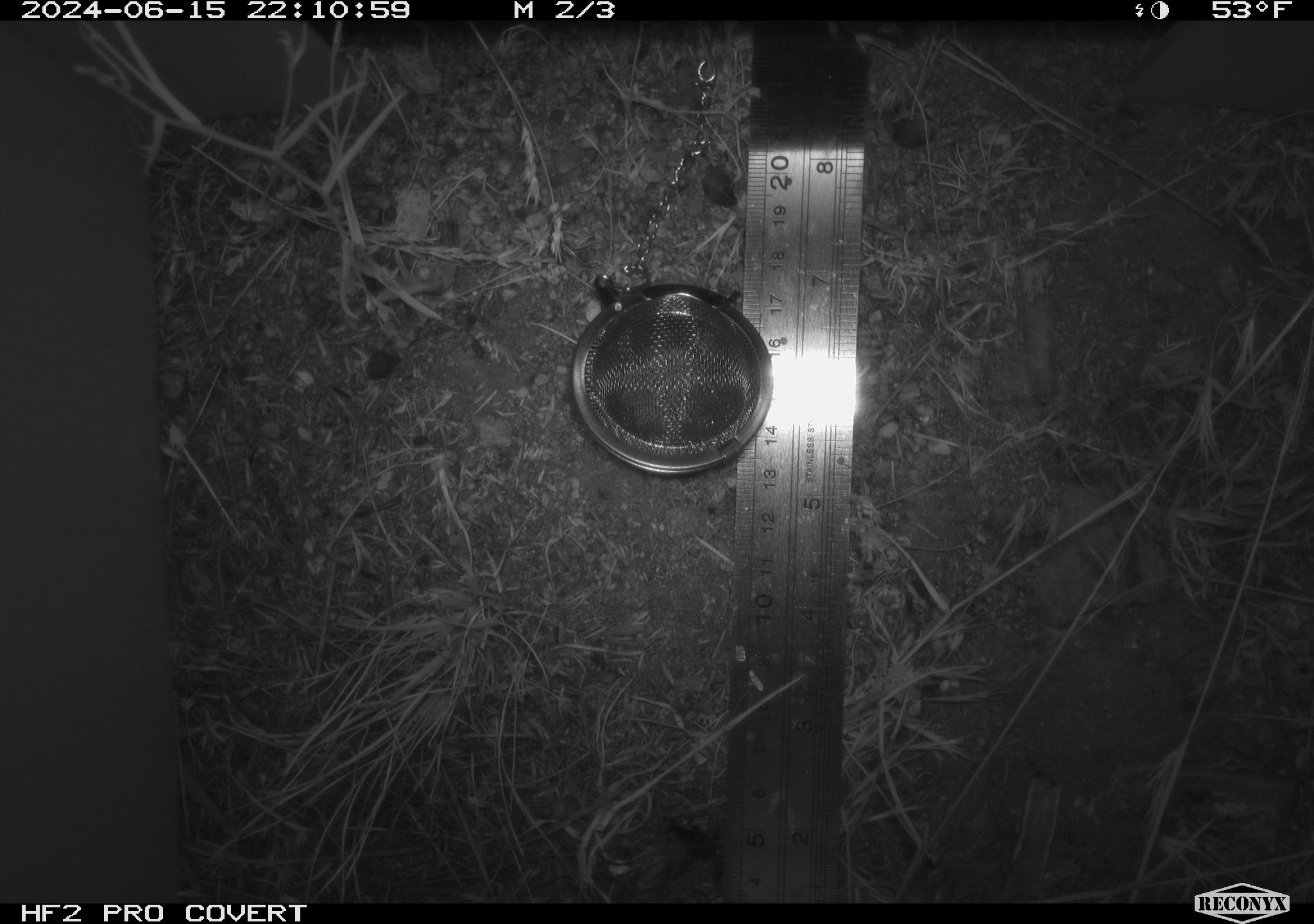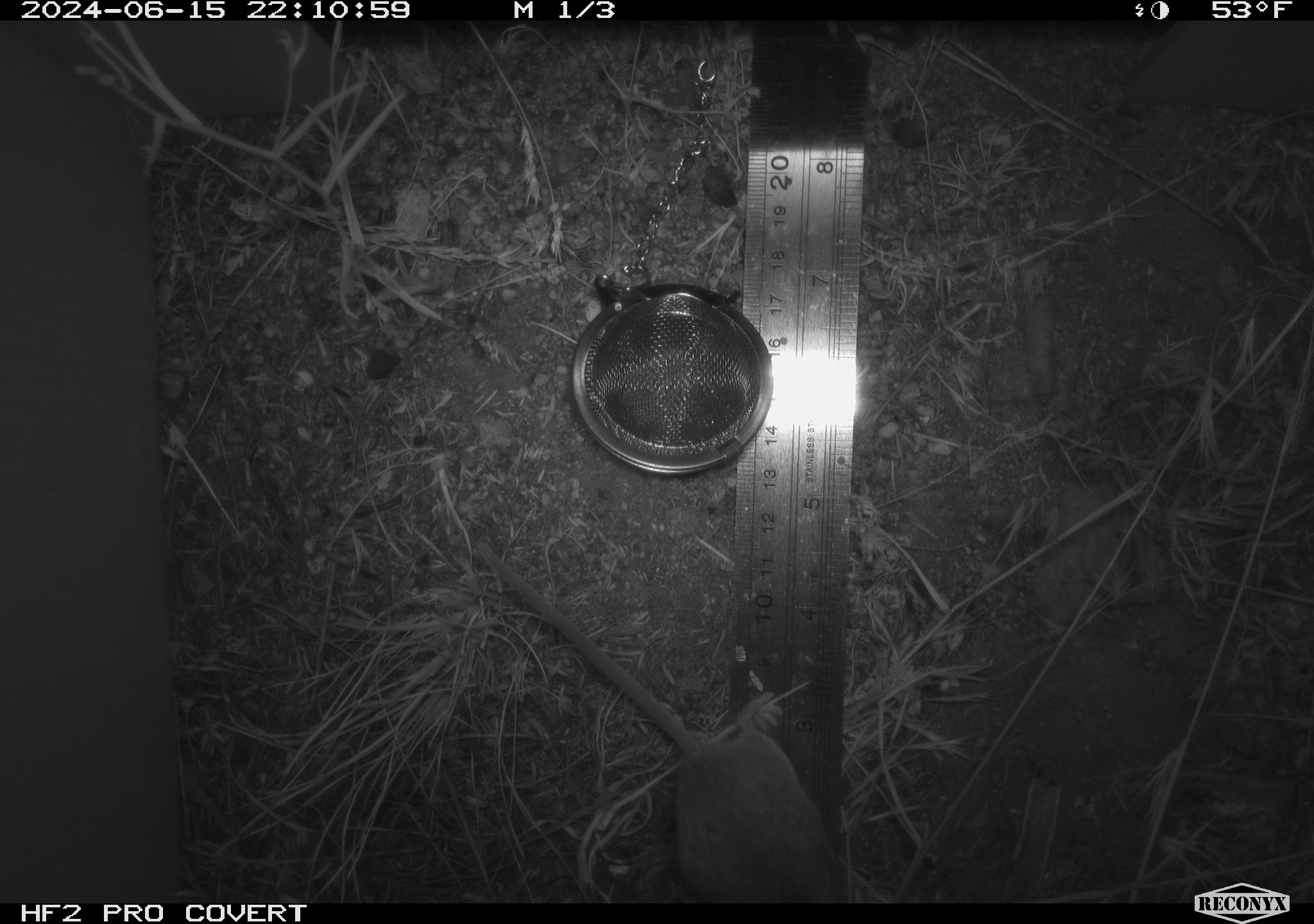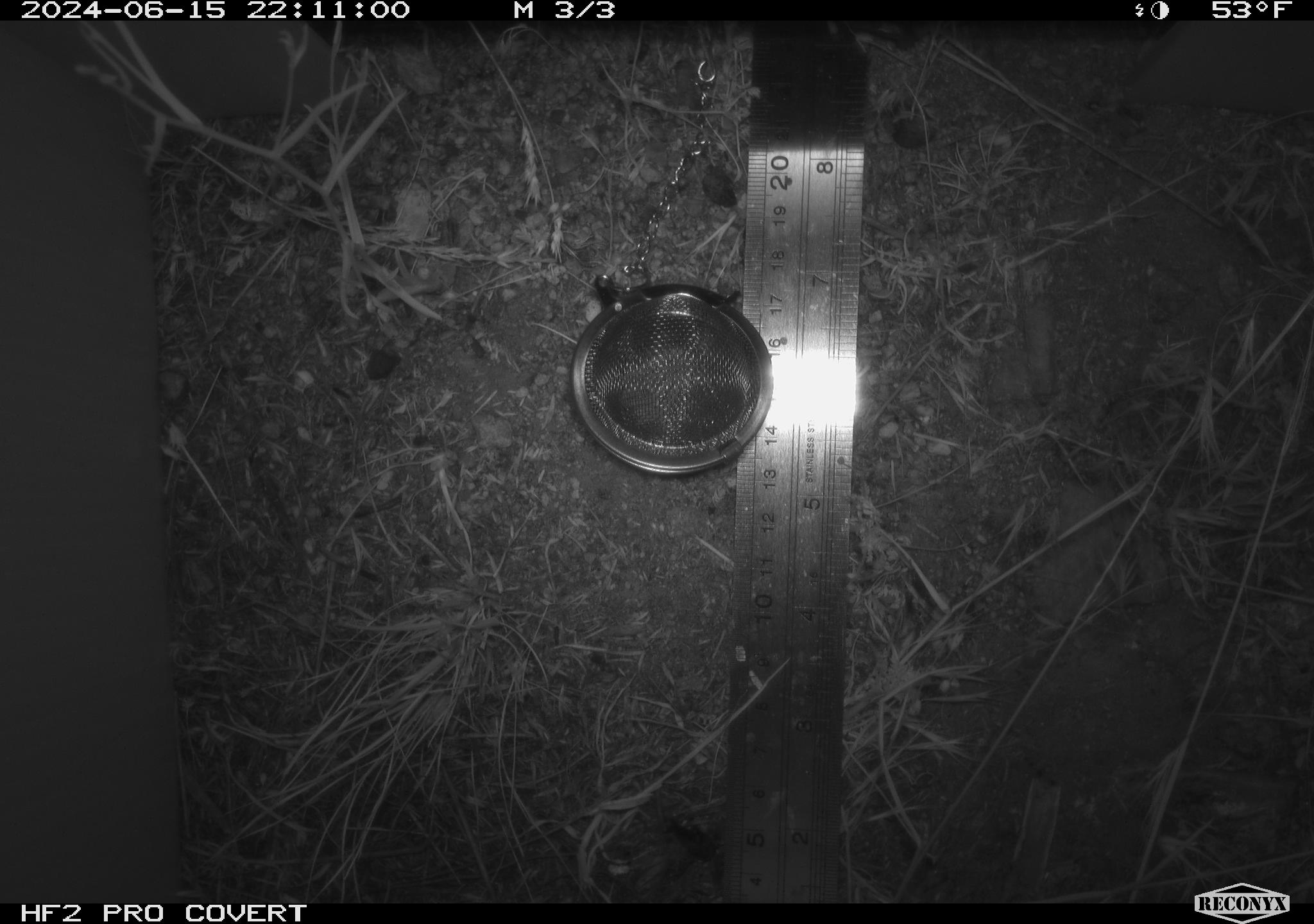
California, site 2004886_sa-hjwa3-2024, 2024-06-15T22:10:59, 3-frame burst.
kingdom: Animalia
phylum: Chordata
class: Mammalia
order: Rodentia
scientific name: Rodentia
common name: rodent